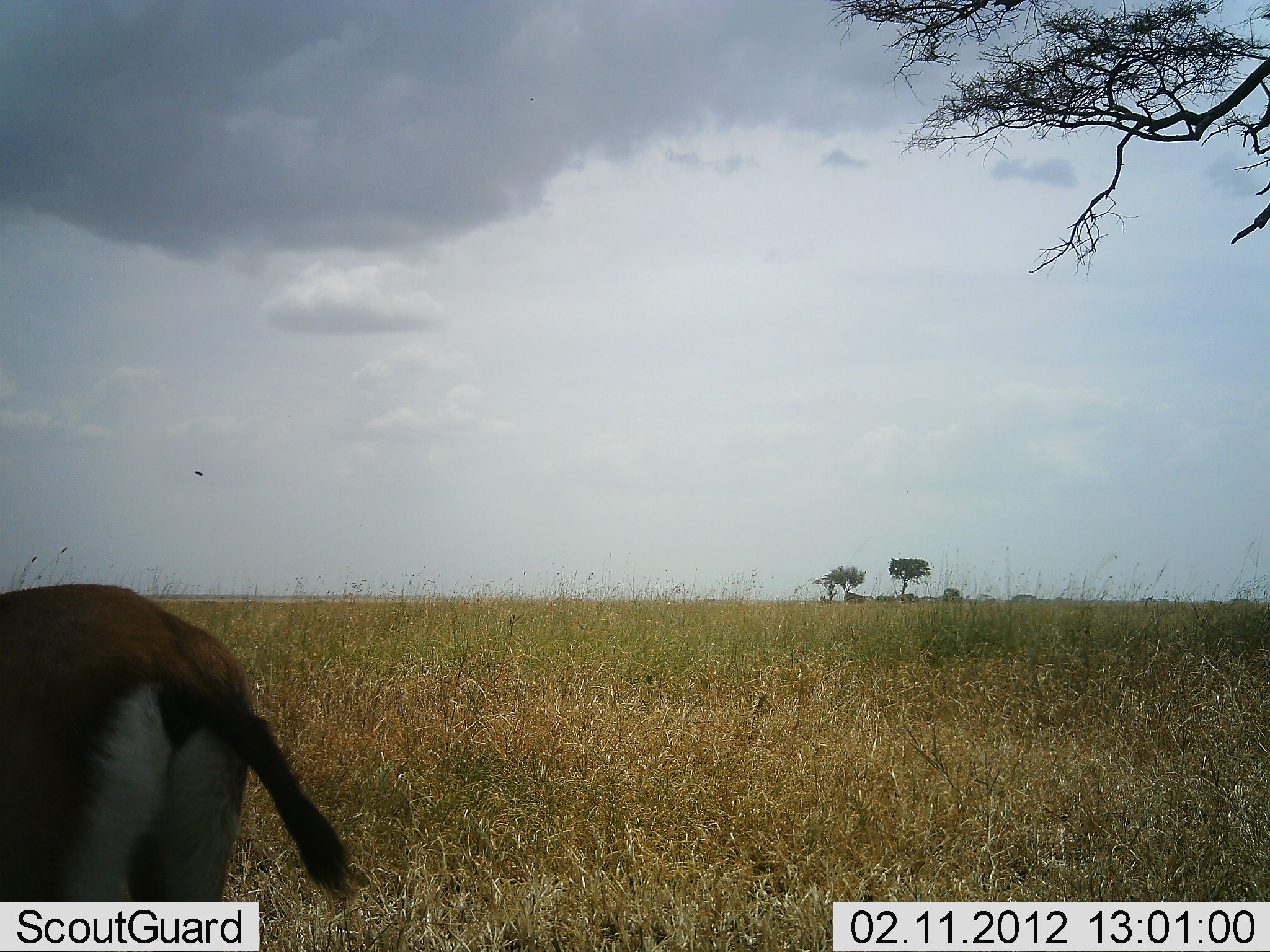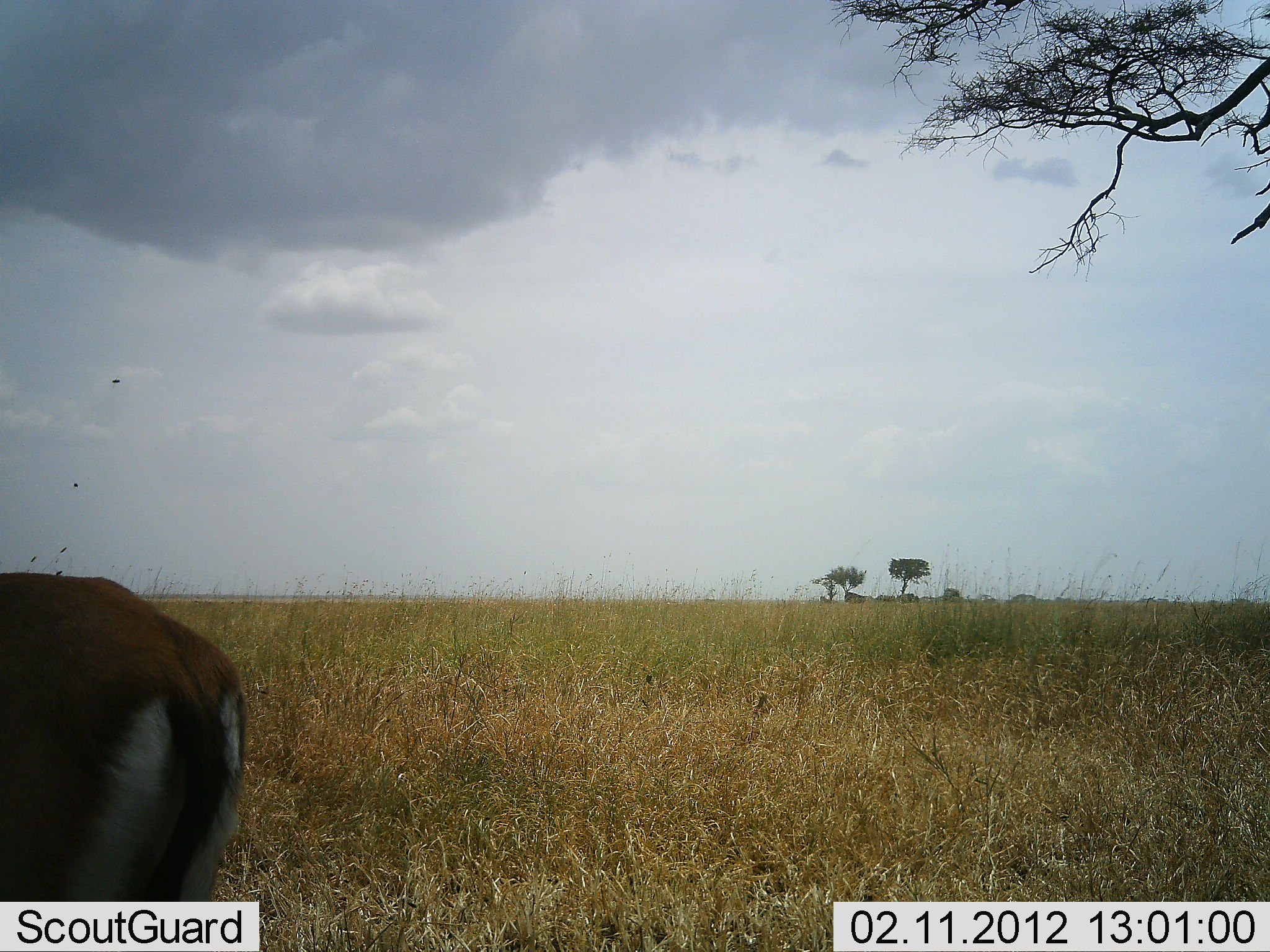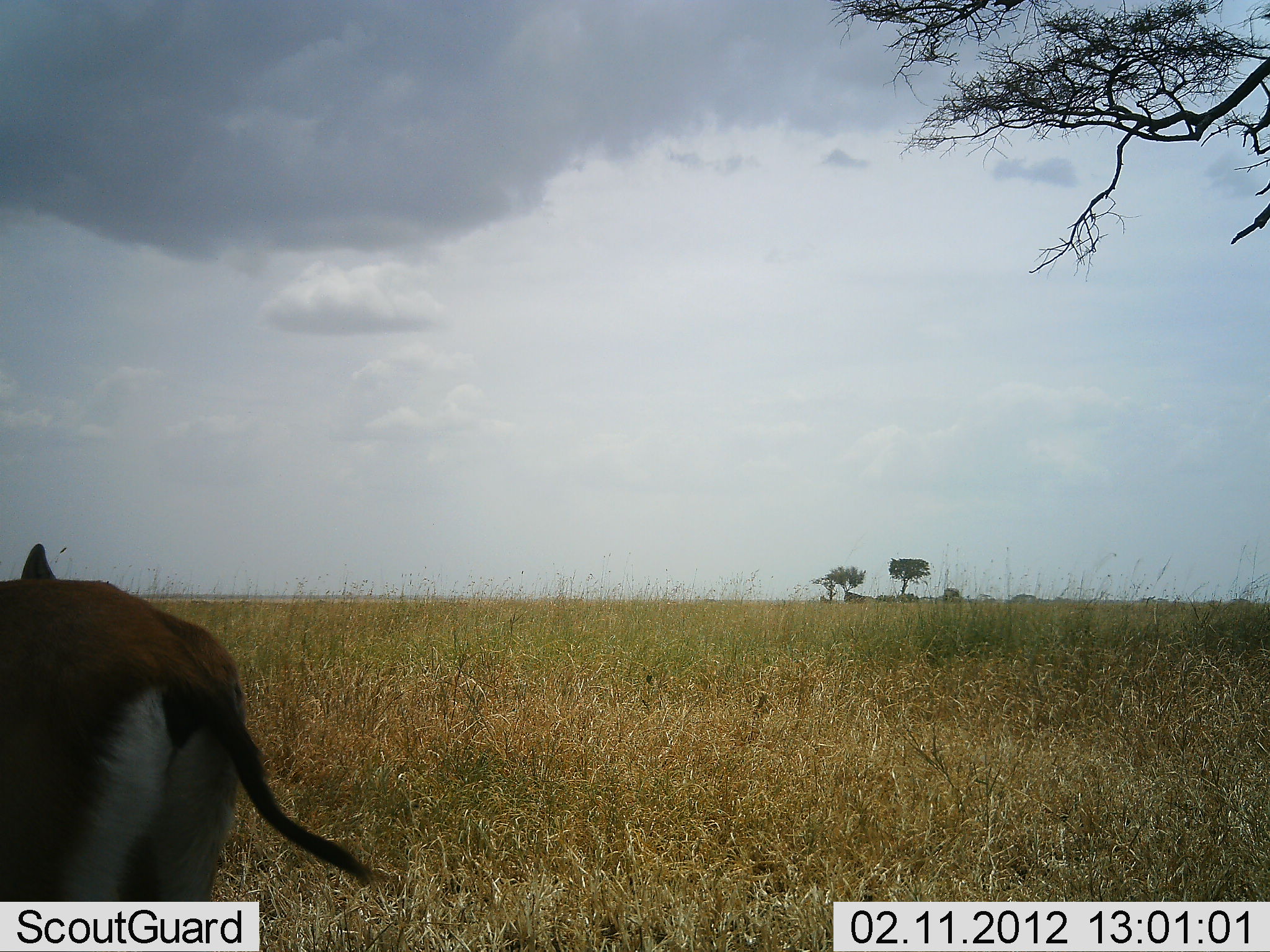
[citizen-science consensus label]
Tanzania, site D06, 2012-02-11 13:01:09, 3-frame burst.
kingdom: Animalia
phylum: Chordata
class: Mammalia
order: Artiodactyla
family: Bovidae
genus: Eudorcas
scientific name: Eudorcas thomsonii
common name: thomson's gazelle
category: gazellethomsons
Gazellethomsons (thomson's gazelle) (Eudorcas thomsonii), count 1. Behavior (volunteer vote fractions): standing 96%, resting 0%, moving 0%, interacting 0%. Young present (vote fraction): 0%. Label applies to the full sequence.